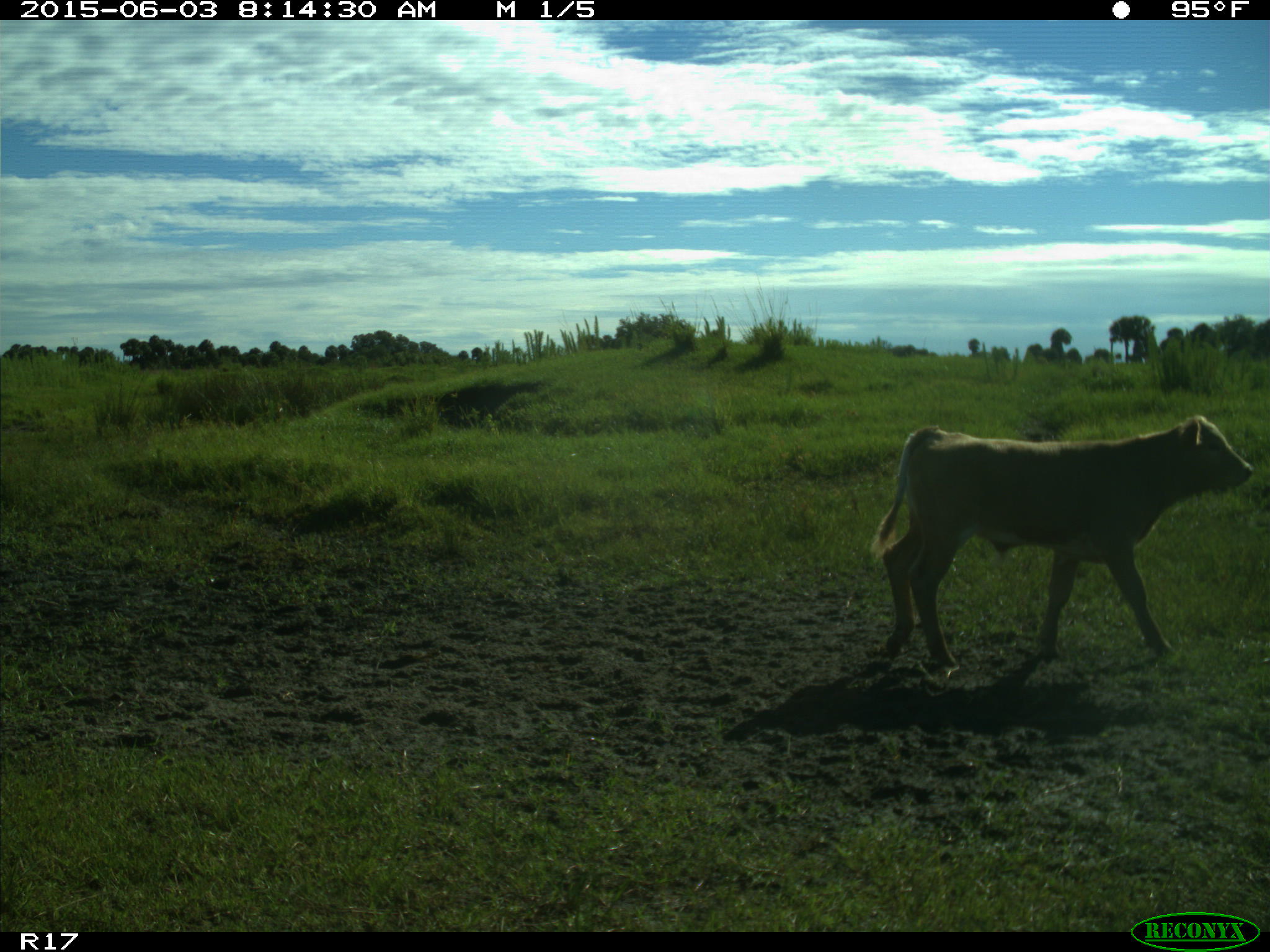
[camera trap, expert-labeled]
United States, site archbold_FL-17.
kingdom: Animalia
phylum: Chordata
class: Mammalia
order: Artiodactyla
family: Bovidae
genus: Bos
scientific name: Bos taurus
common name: domestic cow